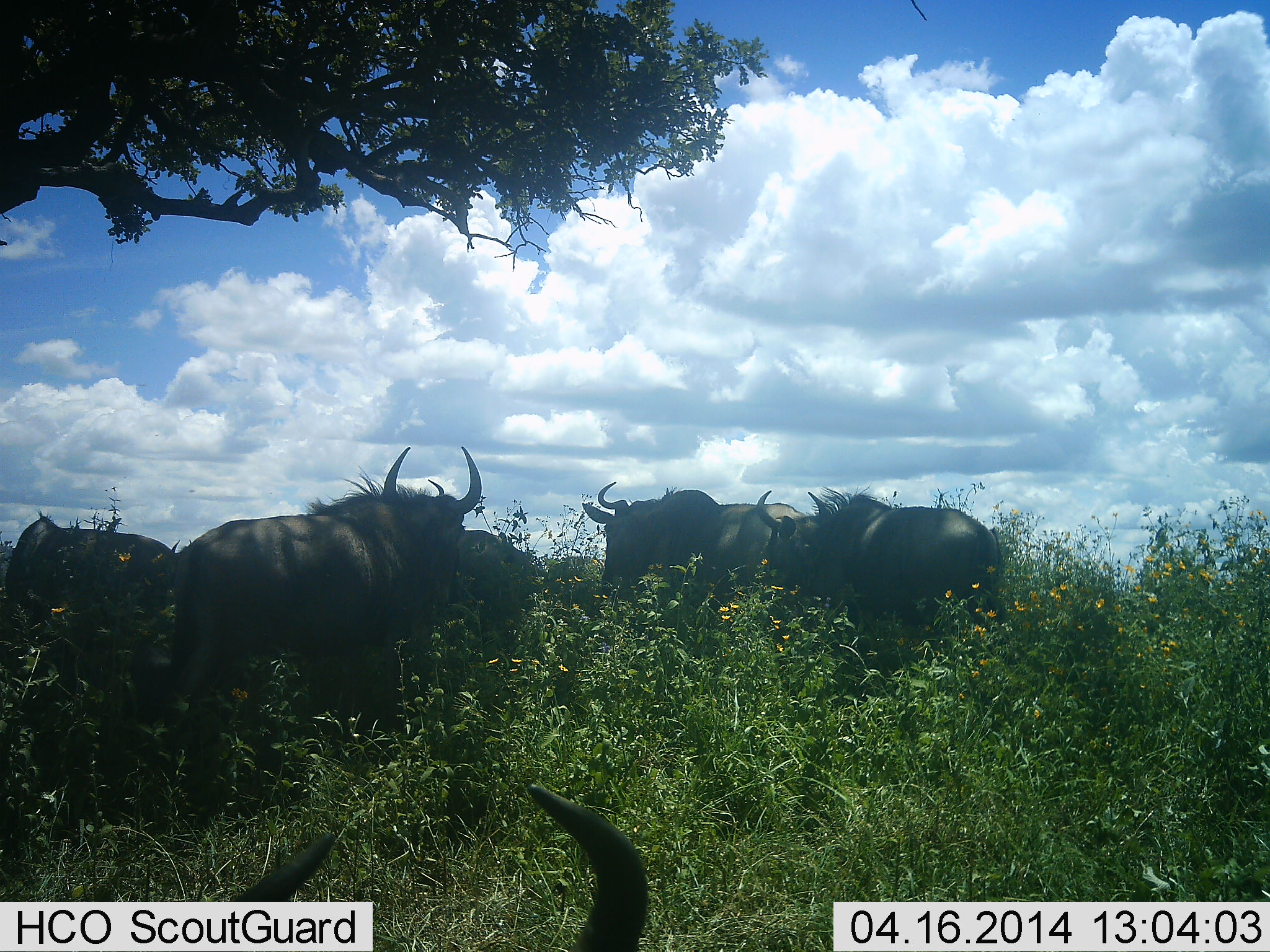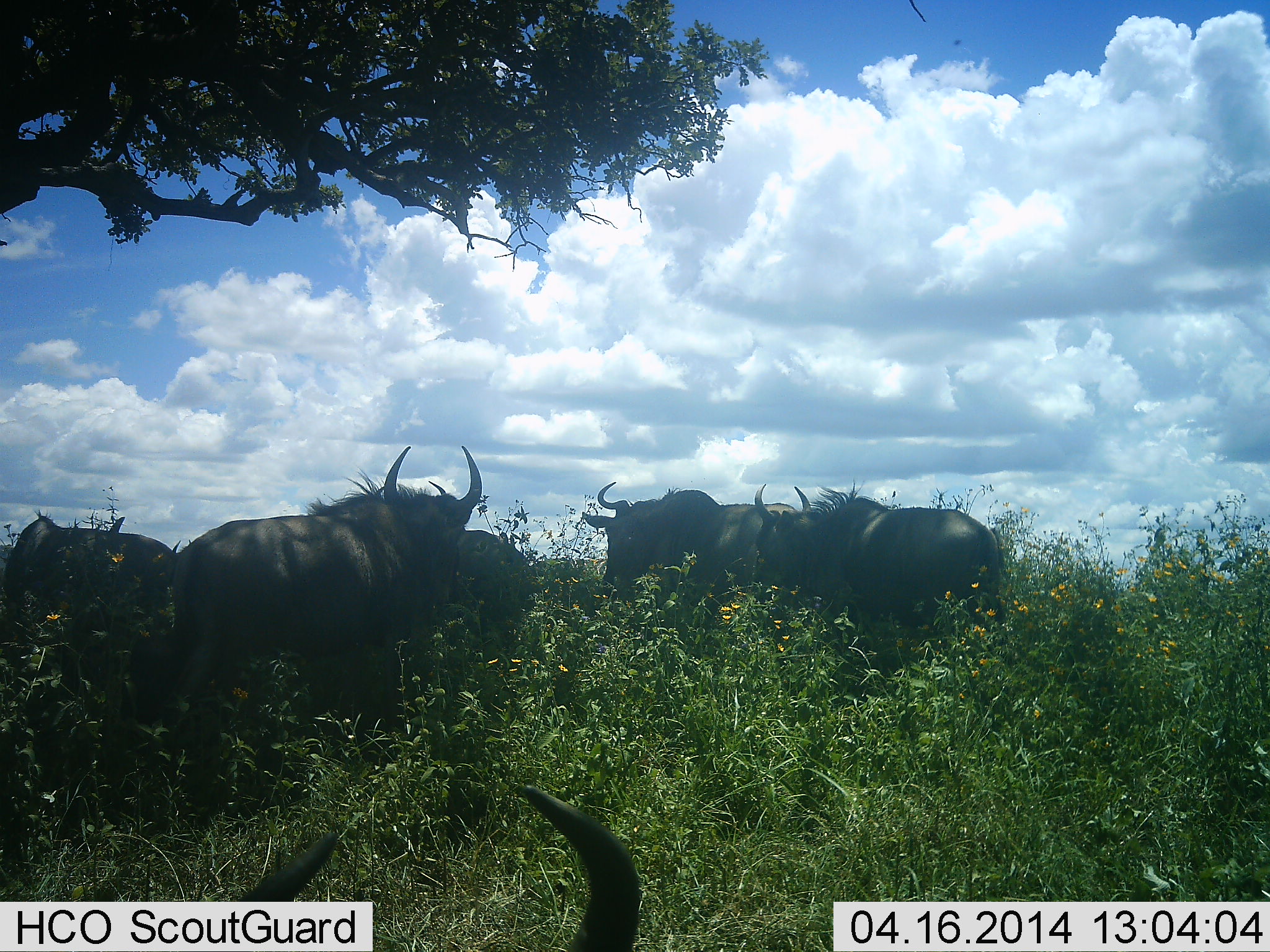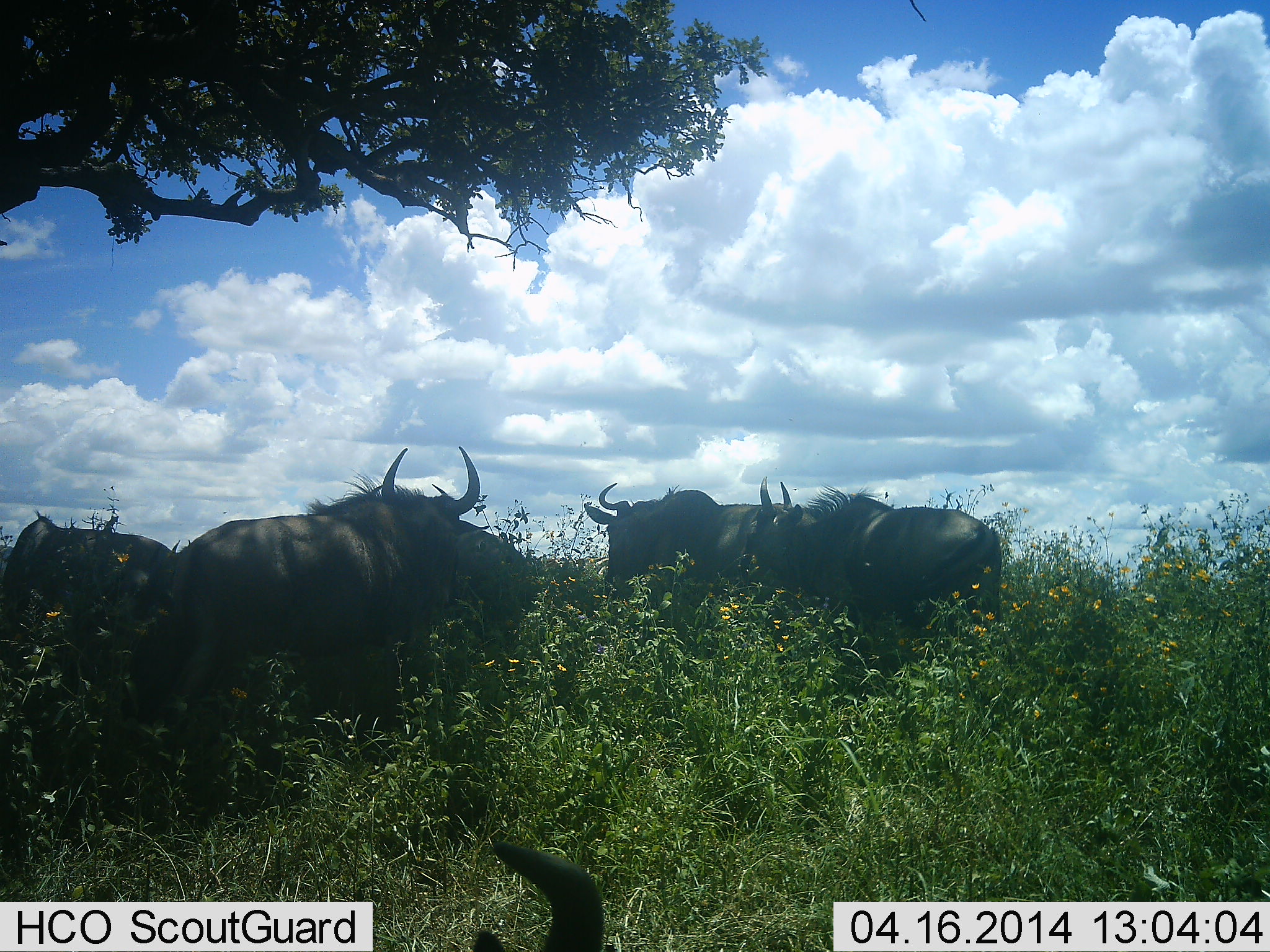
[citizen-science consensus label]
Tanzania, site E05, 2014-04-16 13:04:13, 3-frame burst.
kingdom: Animalia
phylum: Chordata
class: Mammalia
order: Artiodactyla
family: Bovidae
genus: Connochaetes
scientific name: Connochaetes taurinus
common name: blue wildebeest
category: wildebeest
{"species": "wildebeest (blue wildebeest) (Connochaetes taurinus)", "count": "6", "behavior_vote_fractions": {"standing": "60%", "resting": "30%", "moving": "20%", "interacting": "0%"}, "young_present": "0%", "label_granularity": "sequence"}